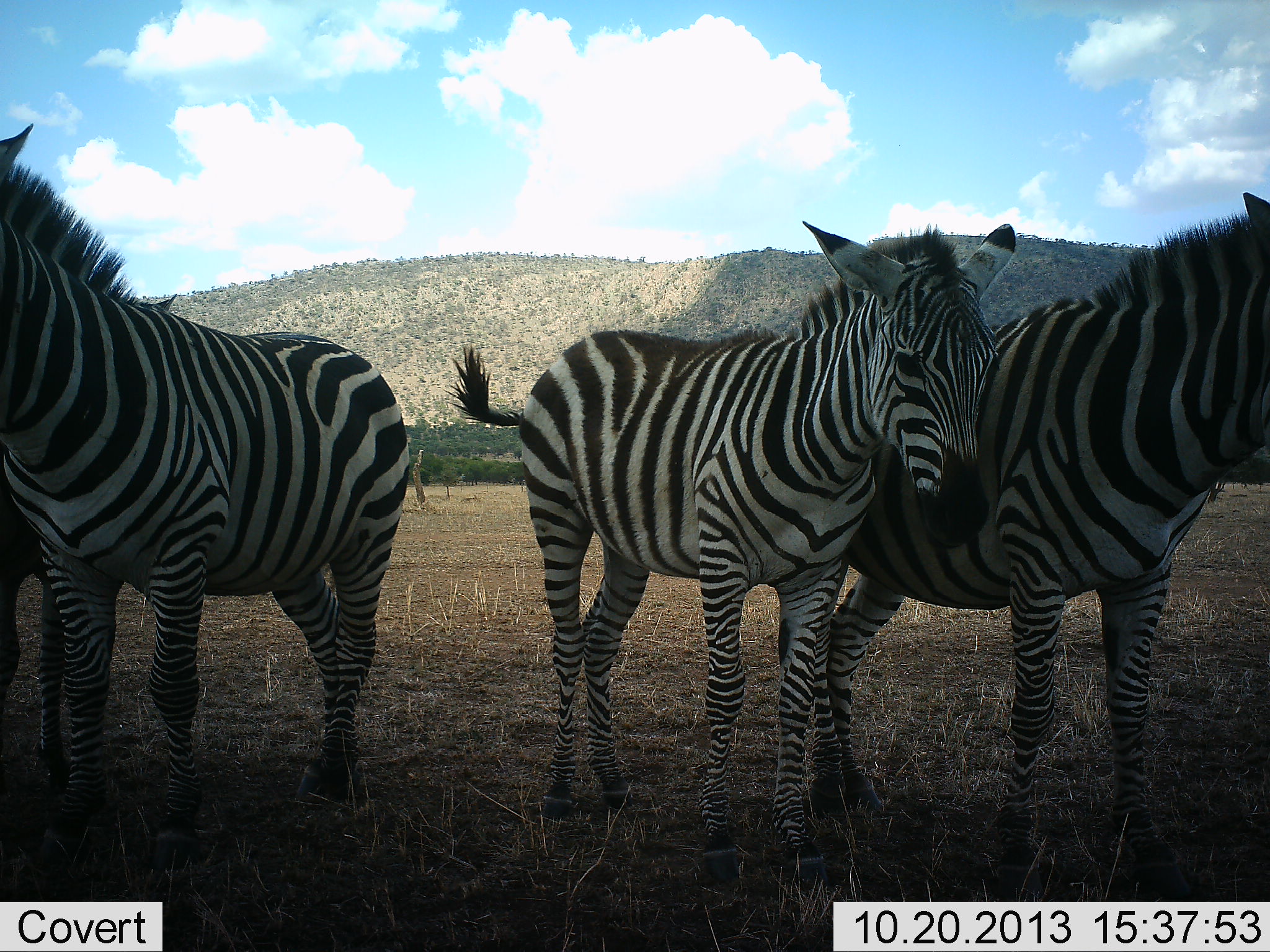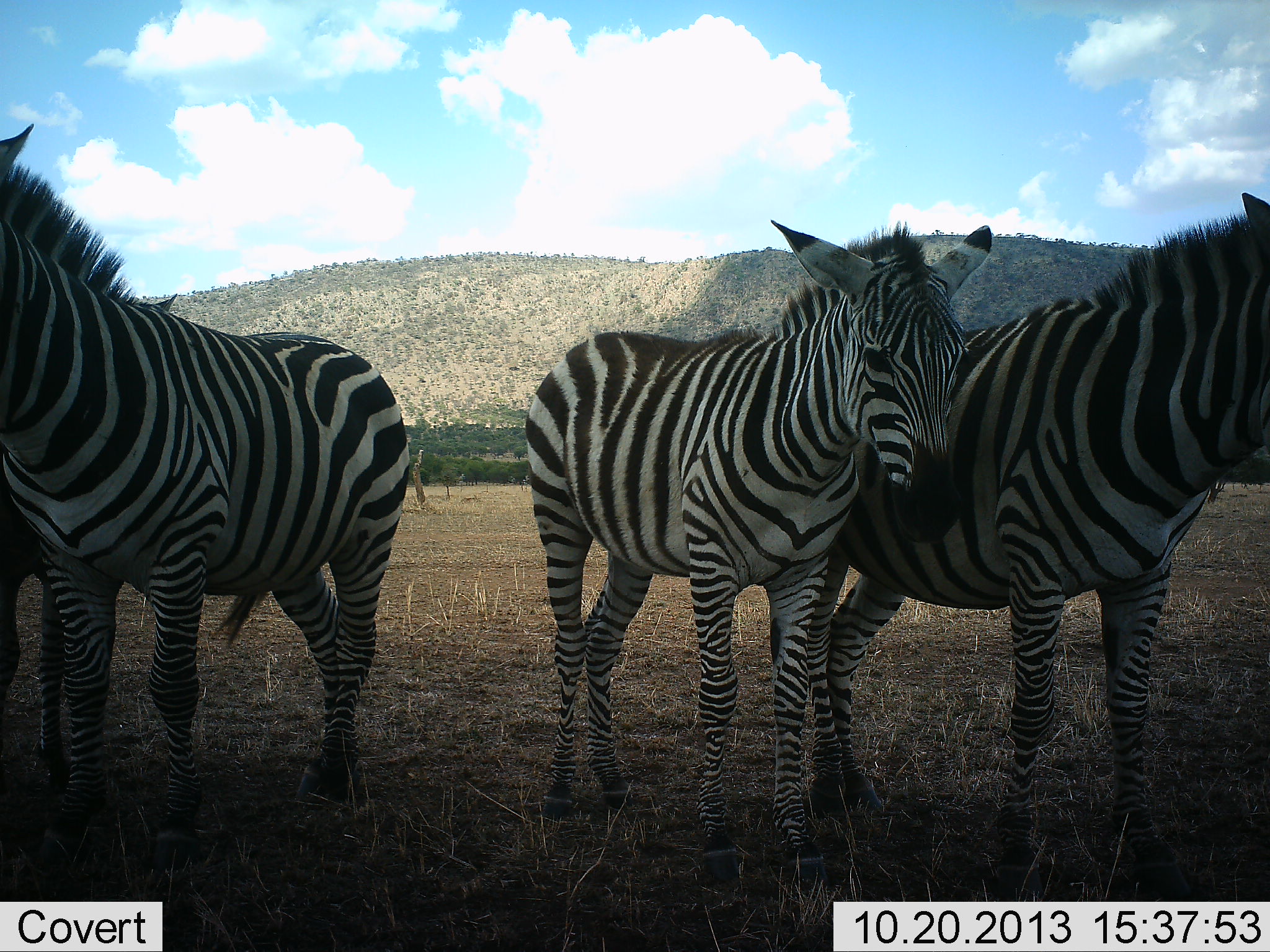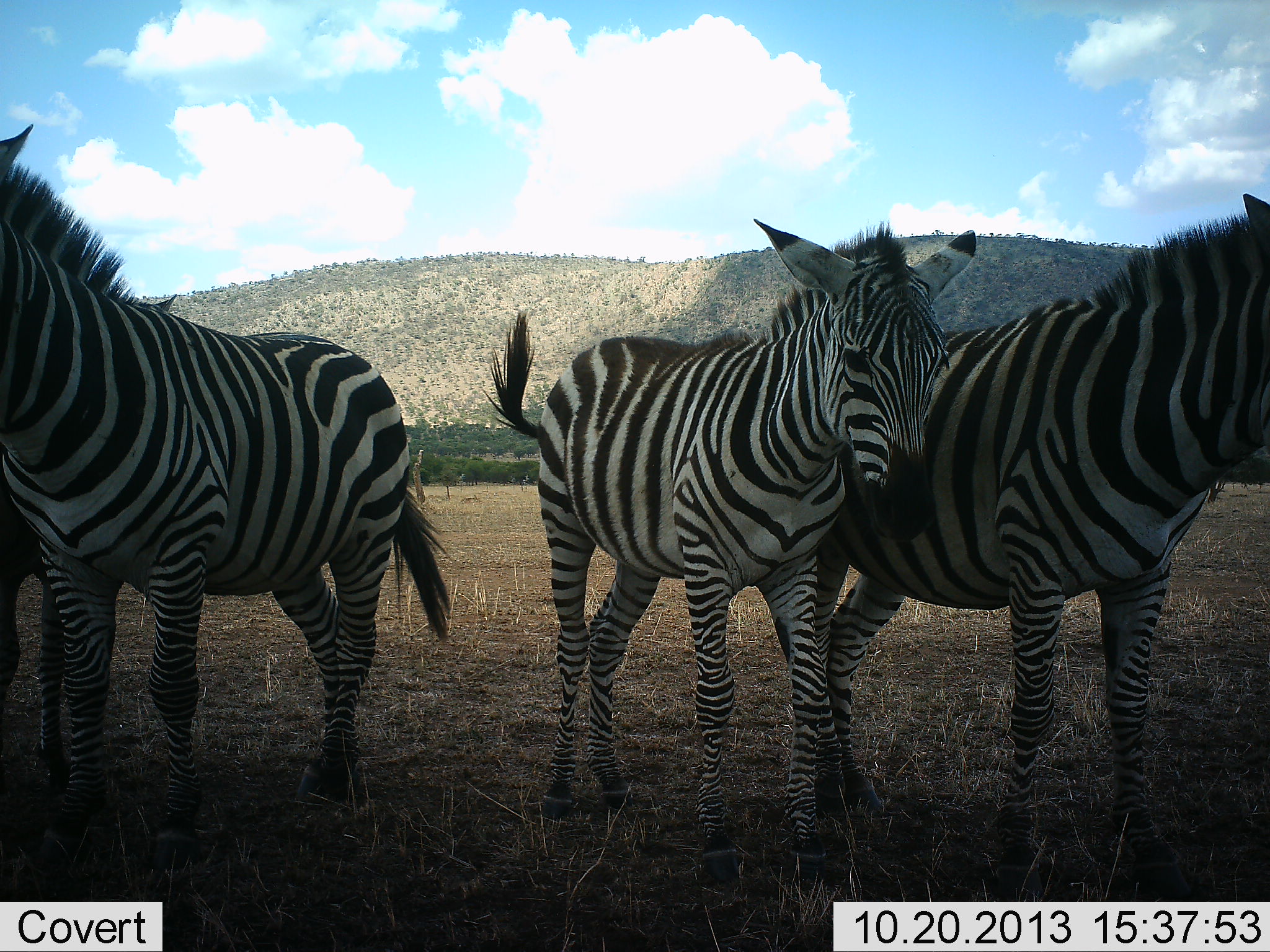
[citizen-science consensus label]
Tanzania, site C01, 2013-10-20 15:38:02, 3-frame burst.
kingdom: Animalia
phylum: Chordata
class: Mammalia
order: Perissodactyla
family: Equidae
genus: Equus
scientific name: Equus quagga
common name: plains zebra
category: zebra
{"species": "zebra (plains zebra) (Equus quagga)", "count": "4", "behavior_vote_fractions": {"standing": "90%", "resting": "20%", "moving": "10%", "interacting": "20%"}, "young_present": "20%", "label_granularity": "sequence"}